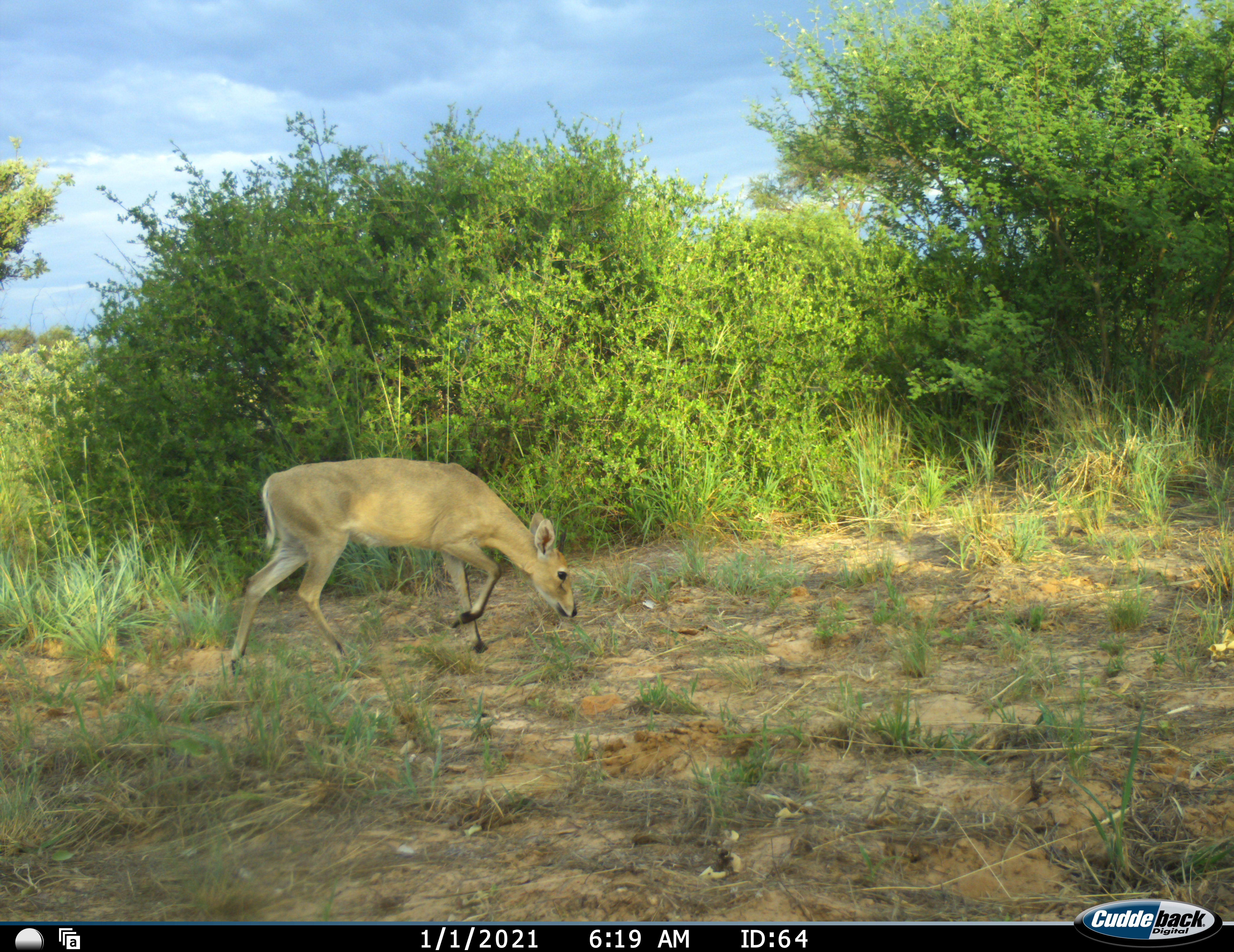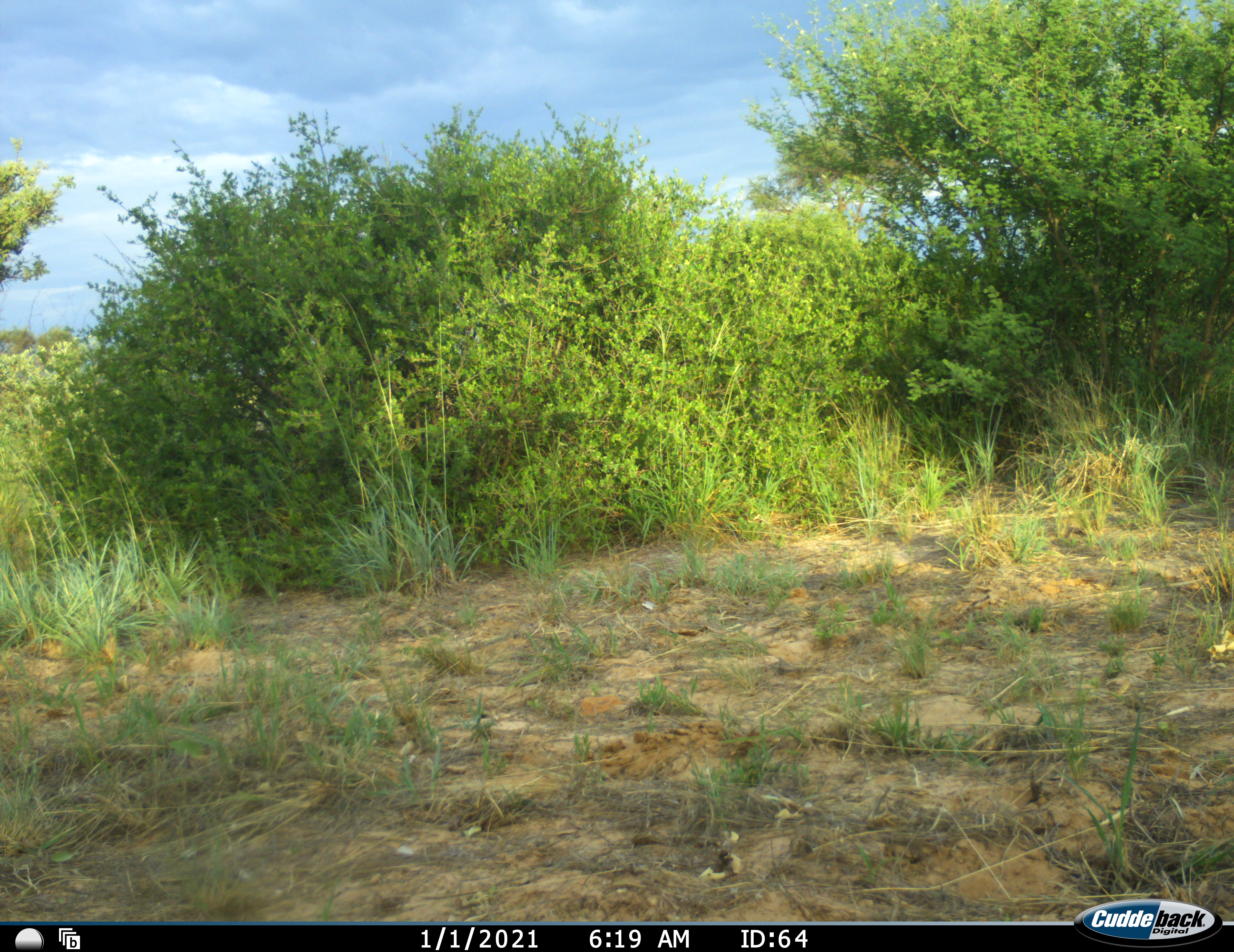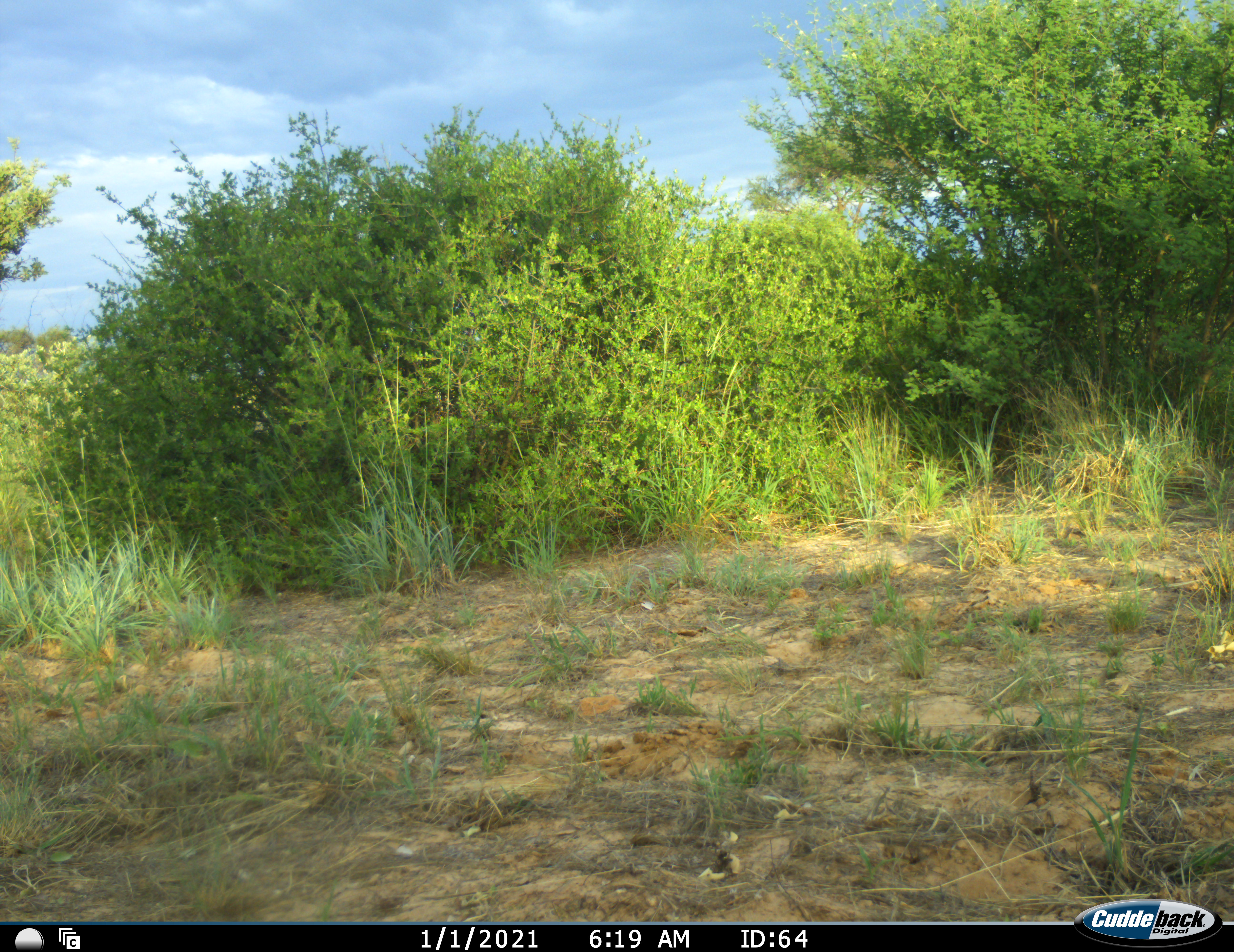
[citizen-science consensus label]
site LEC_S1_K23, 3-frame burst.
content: unidentified animal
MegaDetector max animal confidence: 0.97